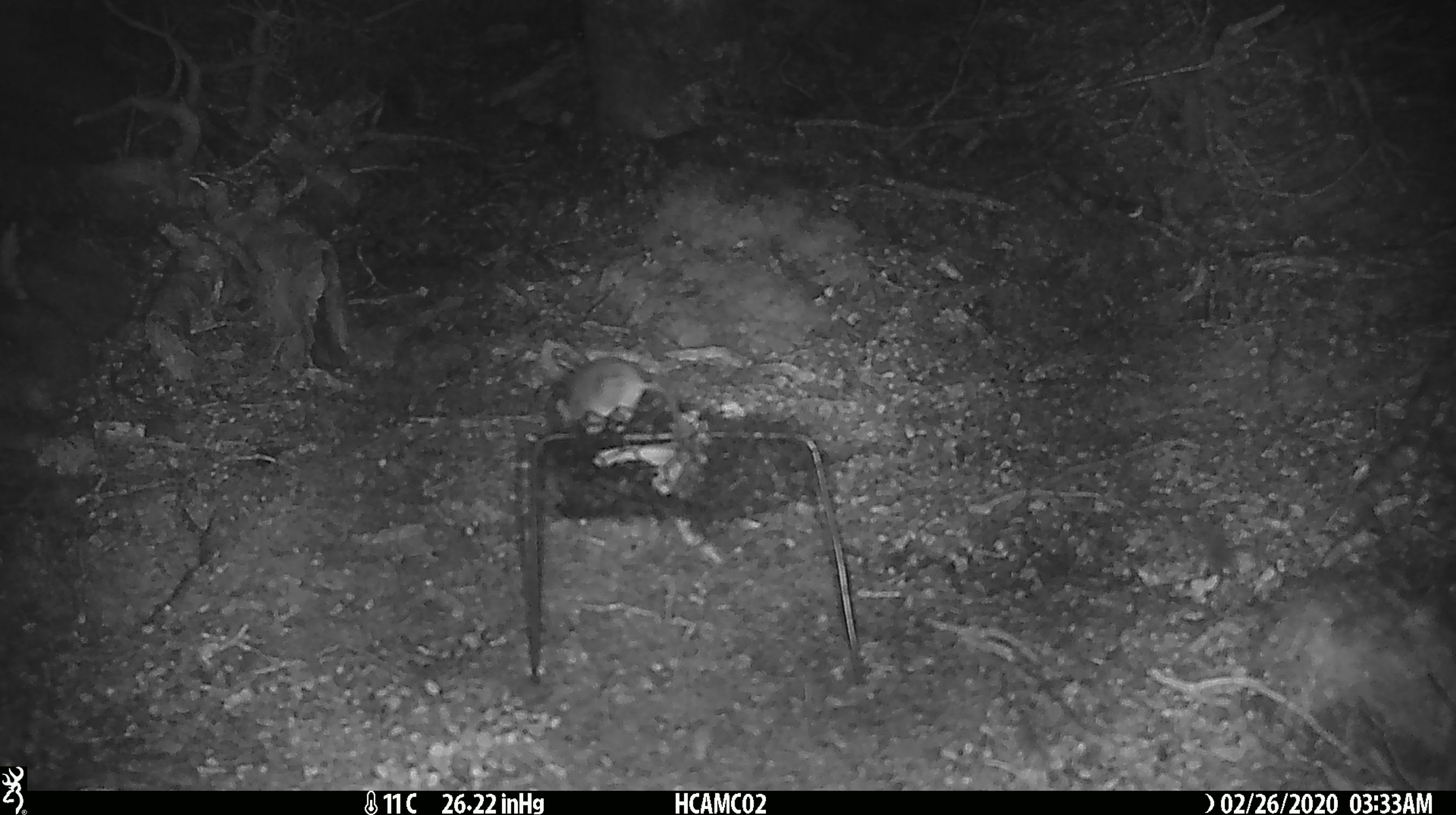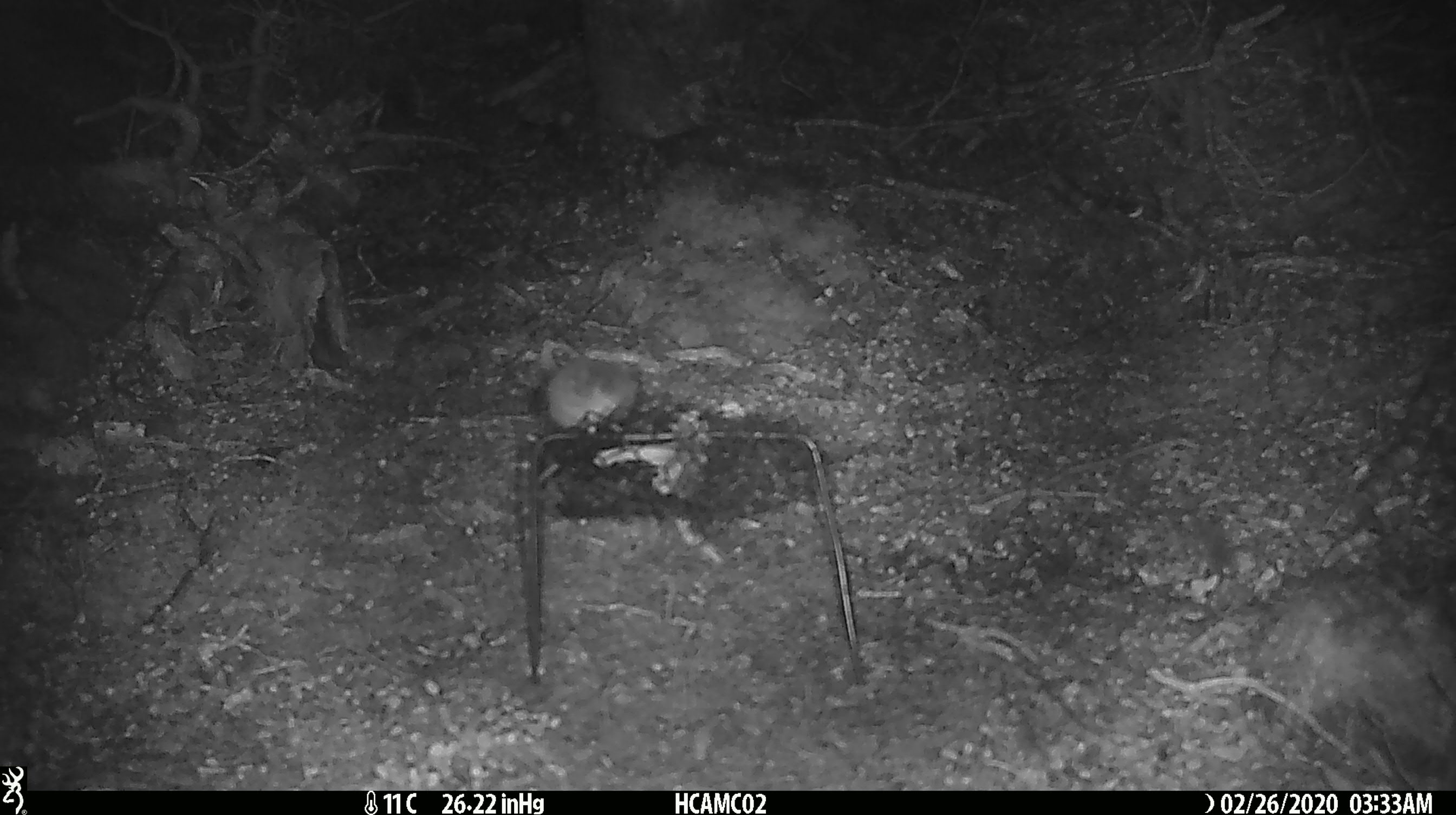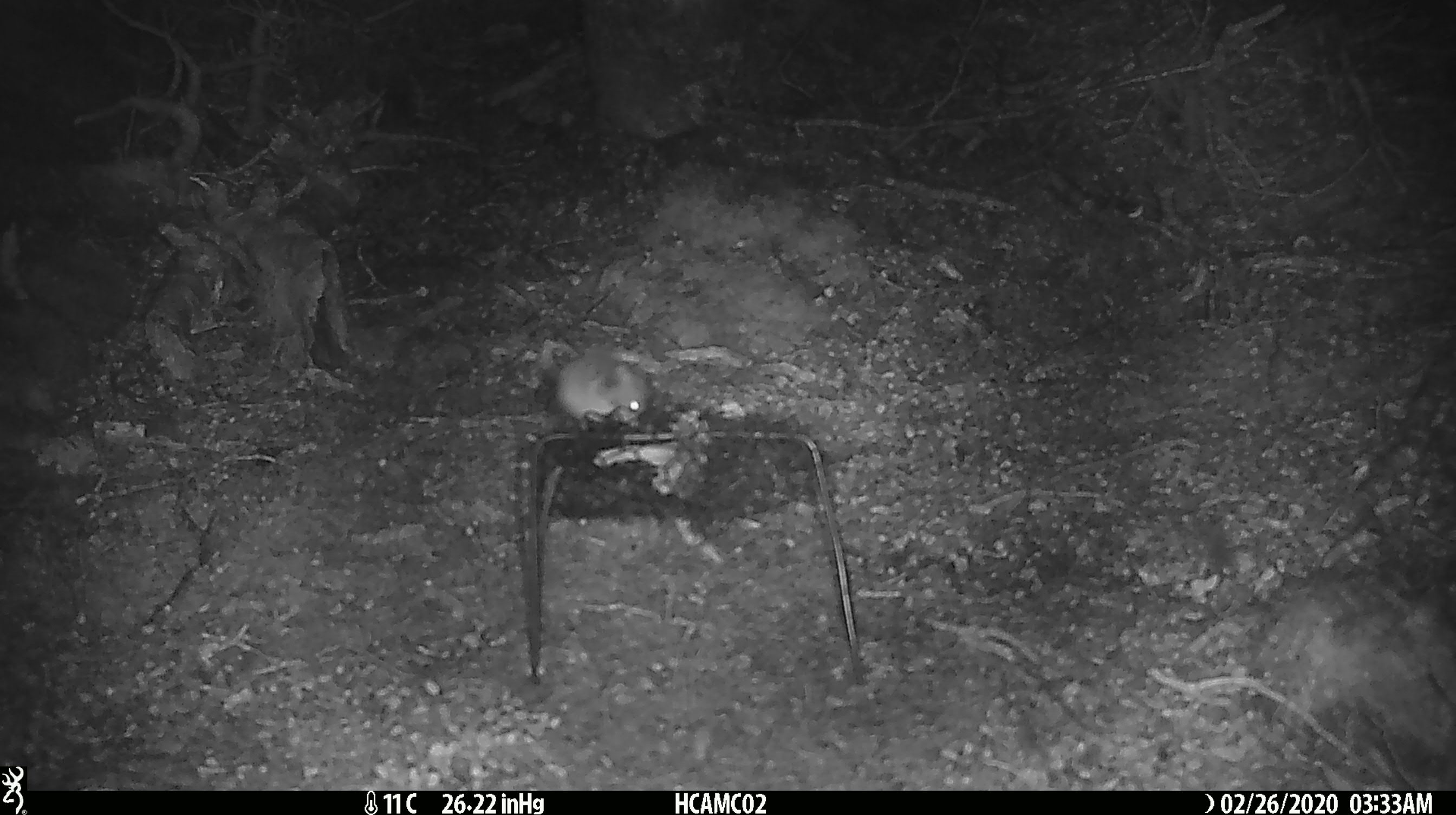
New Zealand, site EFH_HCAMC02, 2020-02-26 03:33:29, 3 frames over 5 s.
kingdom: Animalia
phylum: Chordata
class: Mammalia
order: Rodentia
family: Muridae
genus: Mus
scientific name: Mus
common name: mouse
Mouse (Mus).